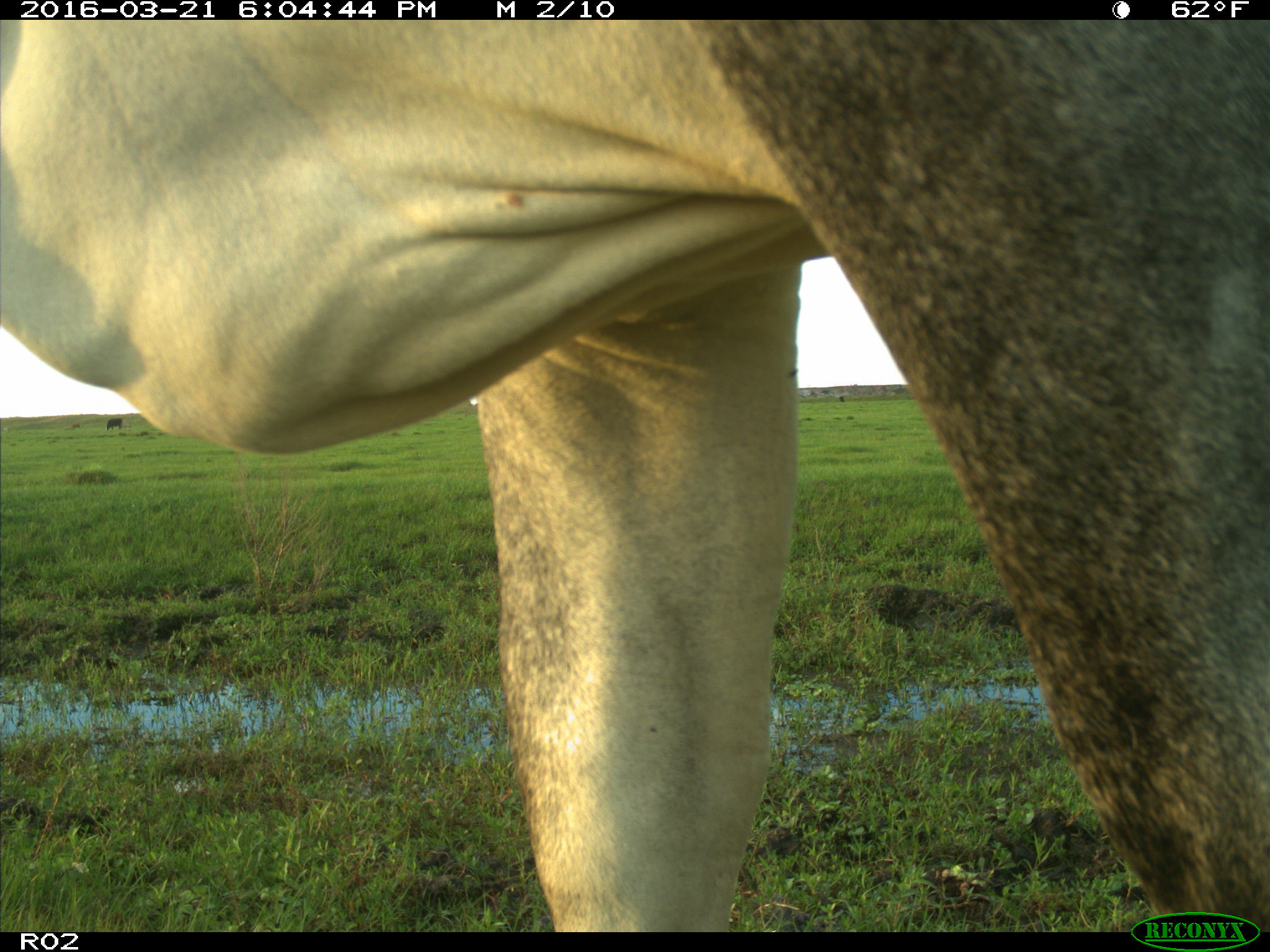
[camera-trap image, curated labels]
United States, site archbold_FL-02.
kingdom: Animalia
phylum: Chordata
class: Mammalia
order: Artiodactyla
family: Bovidae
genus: Bos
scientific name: Bos taurus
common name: domestic cow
Bos taurus (domestic cow).